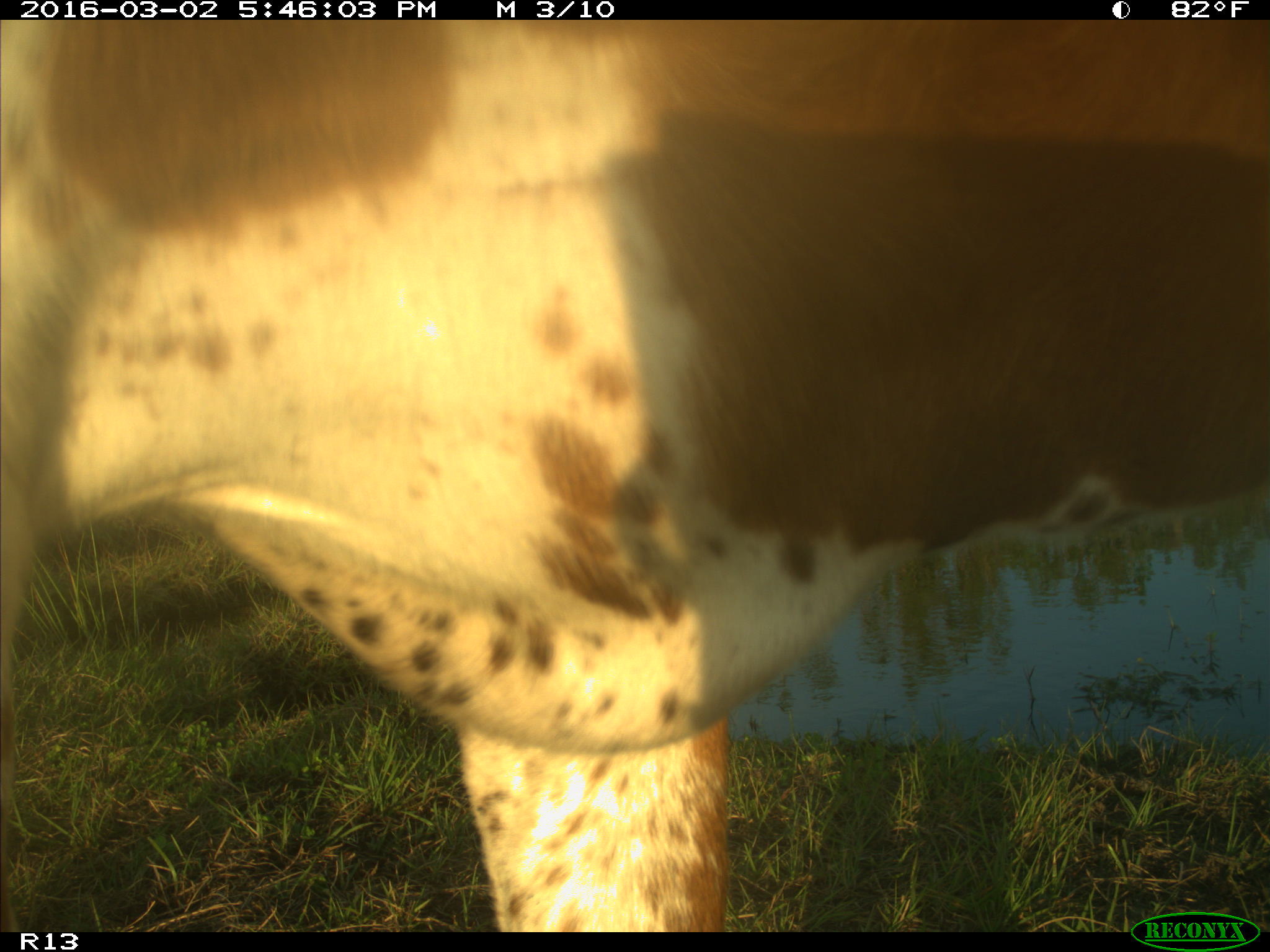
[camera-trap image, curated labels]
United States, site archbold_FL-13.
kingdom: Animalia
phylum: Chordata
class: Mammalia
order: Artiodactyla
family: Bovidae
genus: Bos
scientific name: Bos taurus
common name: domestic cow